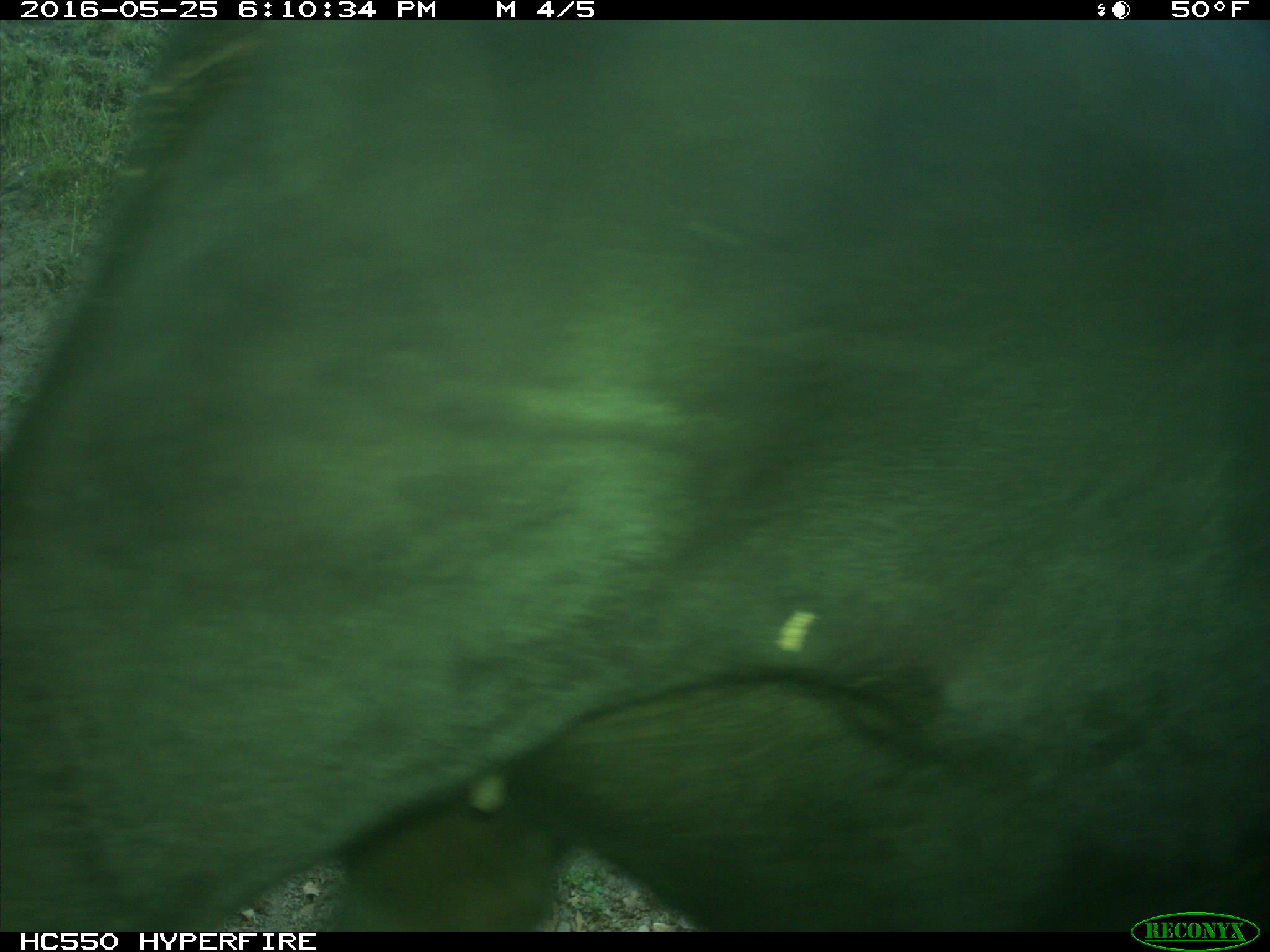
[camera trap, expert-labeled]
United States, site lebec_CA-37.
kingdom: Animalia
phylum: Chordata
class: Mammalia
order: Artiodactyla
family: Bovidae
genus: Bos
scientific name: Bos taurus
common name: domestic cow